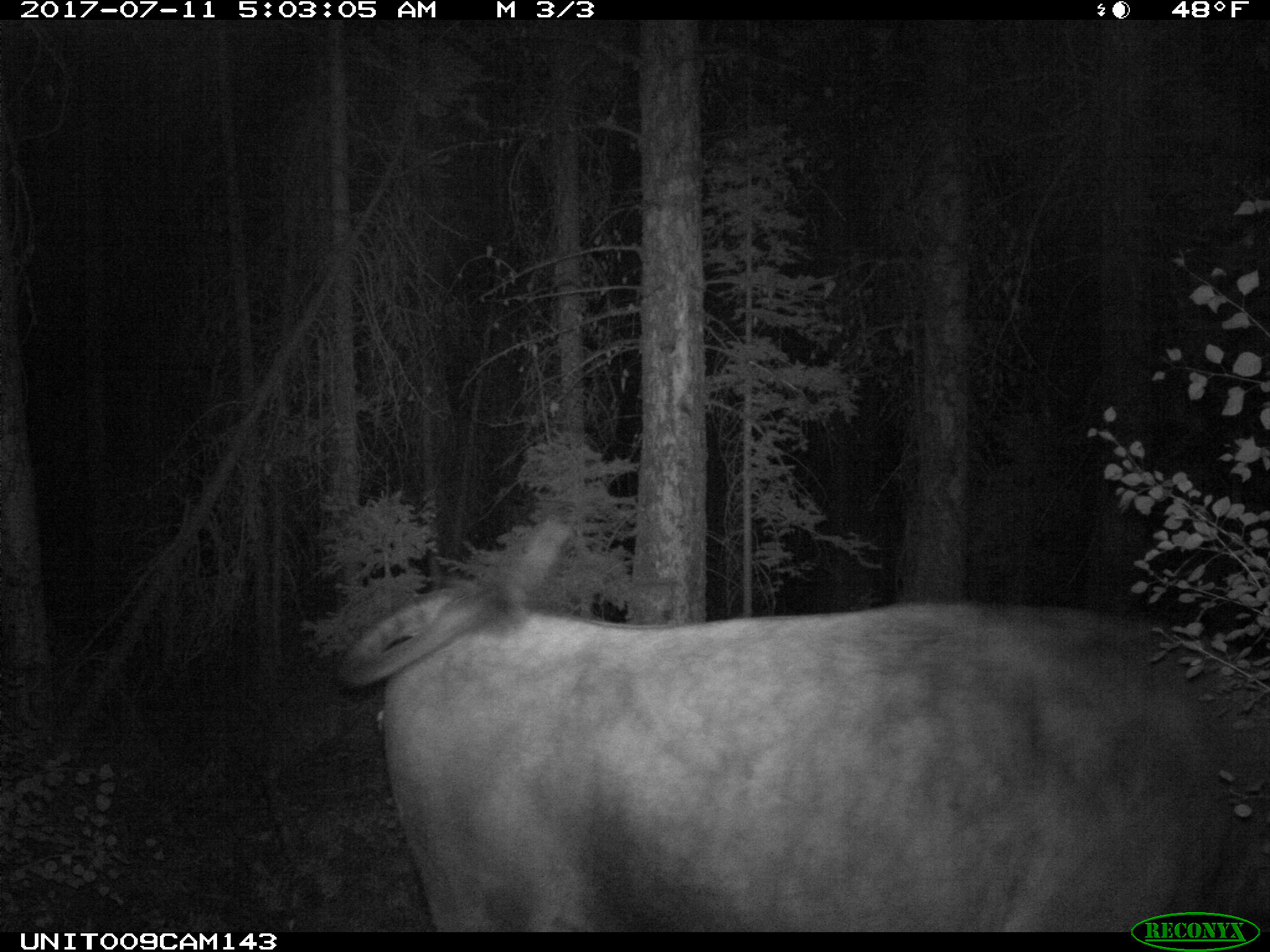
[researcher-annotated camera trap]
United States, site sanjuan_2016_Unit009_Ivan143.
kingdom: Animalia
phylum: Chordata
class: Mammalia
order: Artiodactyla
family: Bovidae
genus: Bos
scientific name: Bos taurus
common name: domestic cow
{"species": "Bos taurus (domestic cow)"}